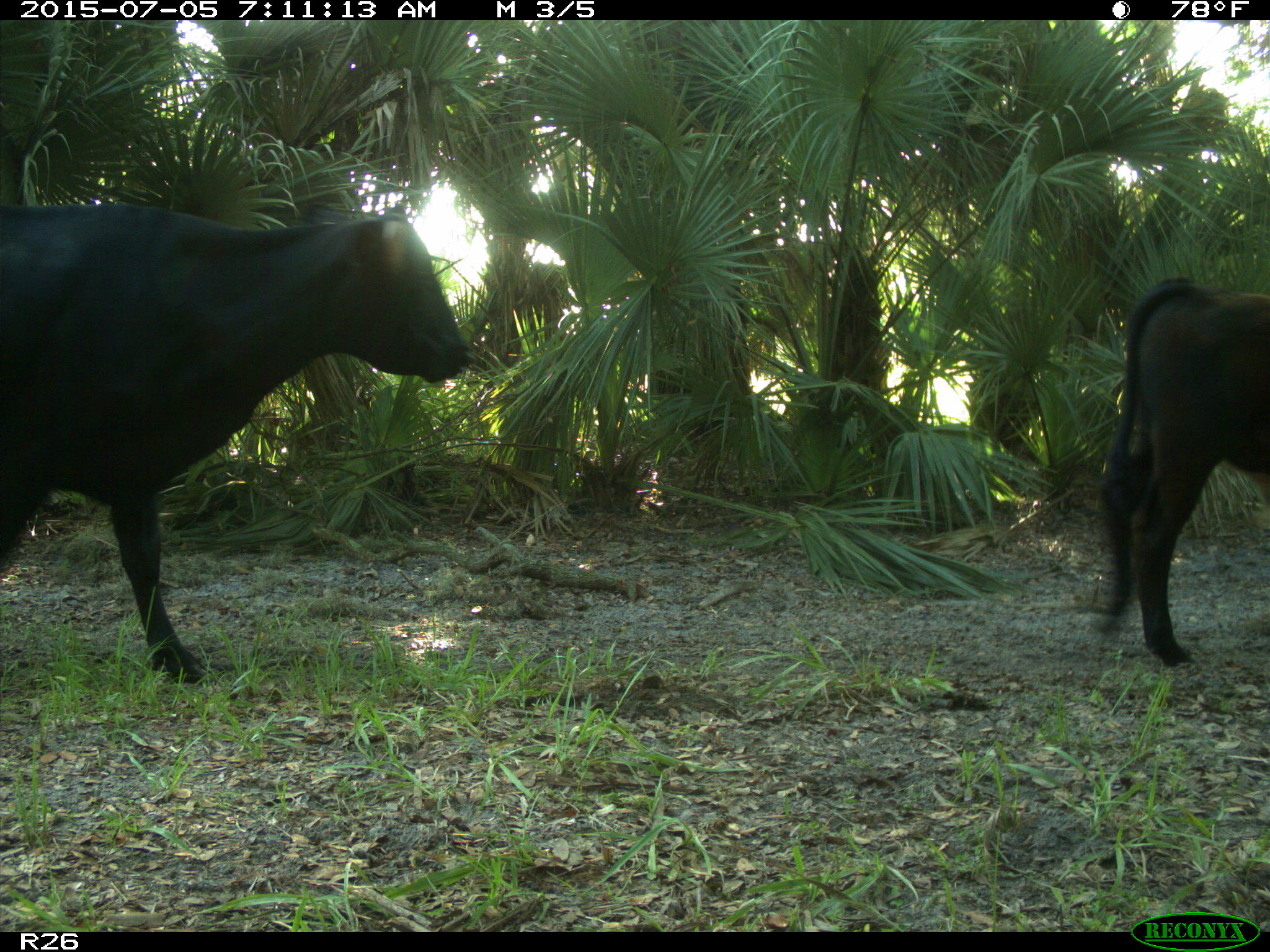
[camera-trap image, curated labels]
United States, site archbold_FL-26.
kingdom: Animalia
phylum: Chordata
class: Mammalia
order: Artiodactyla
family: Bovidae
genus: Bos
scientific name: Bos taurus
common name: domestic cow